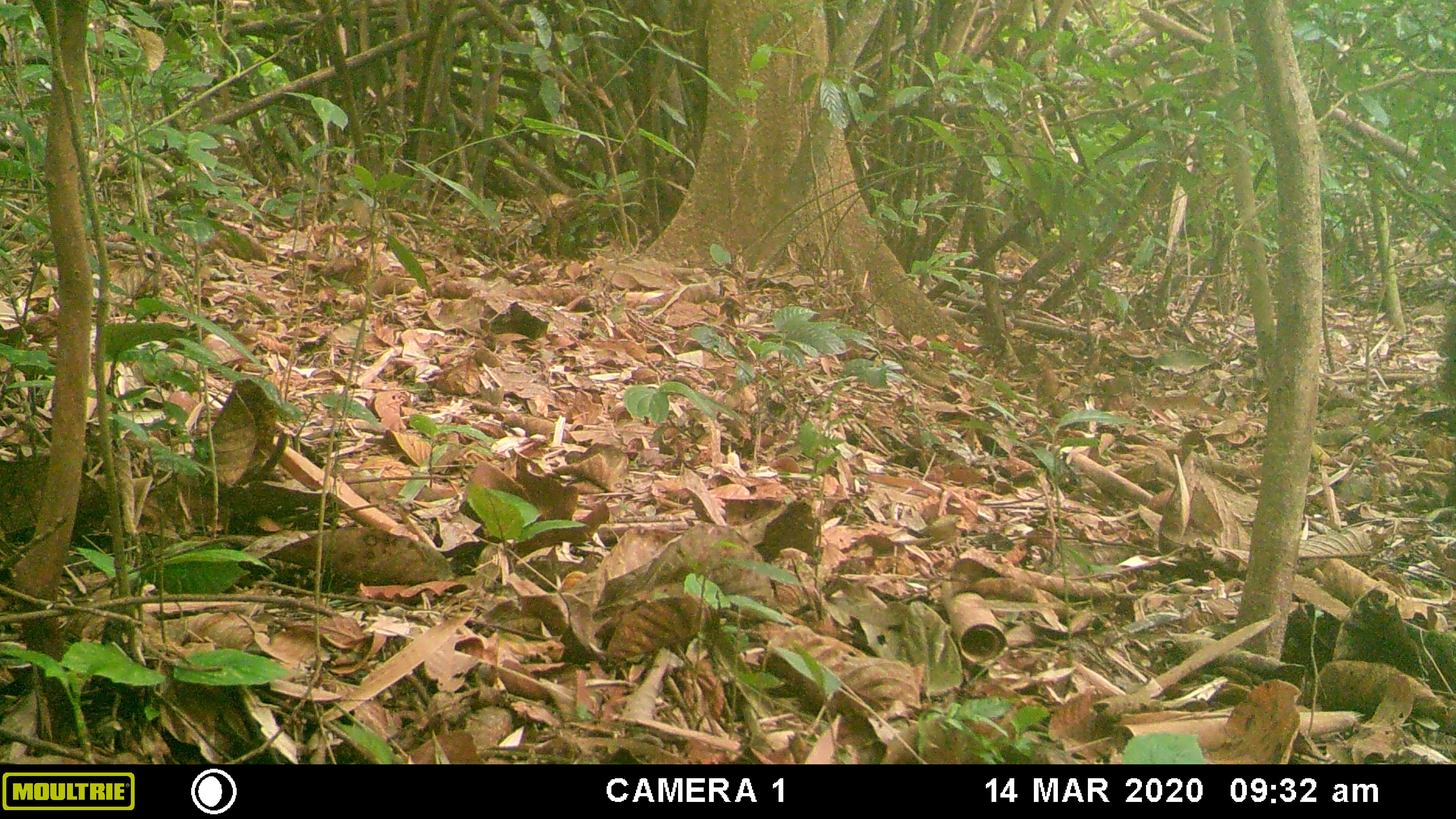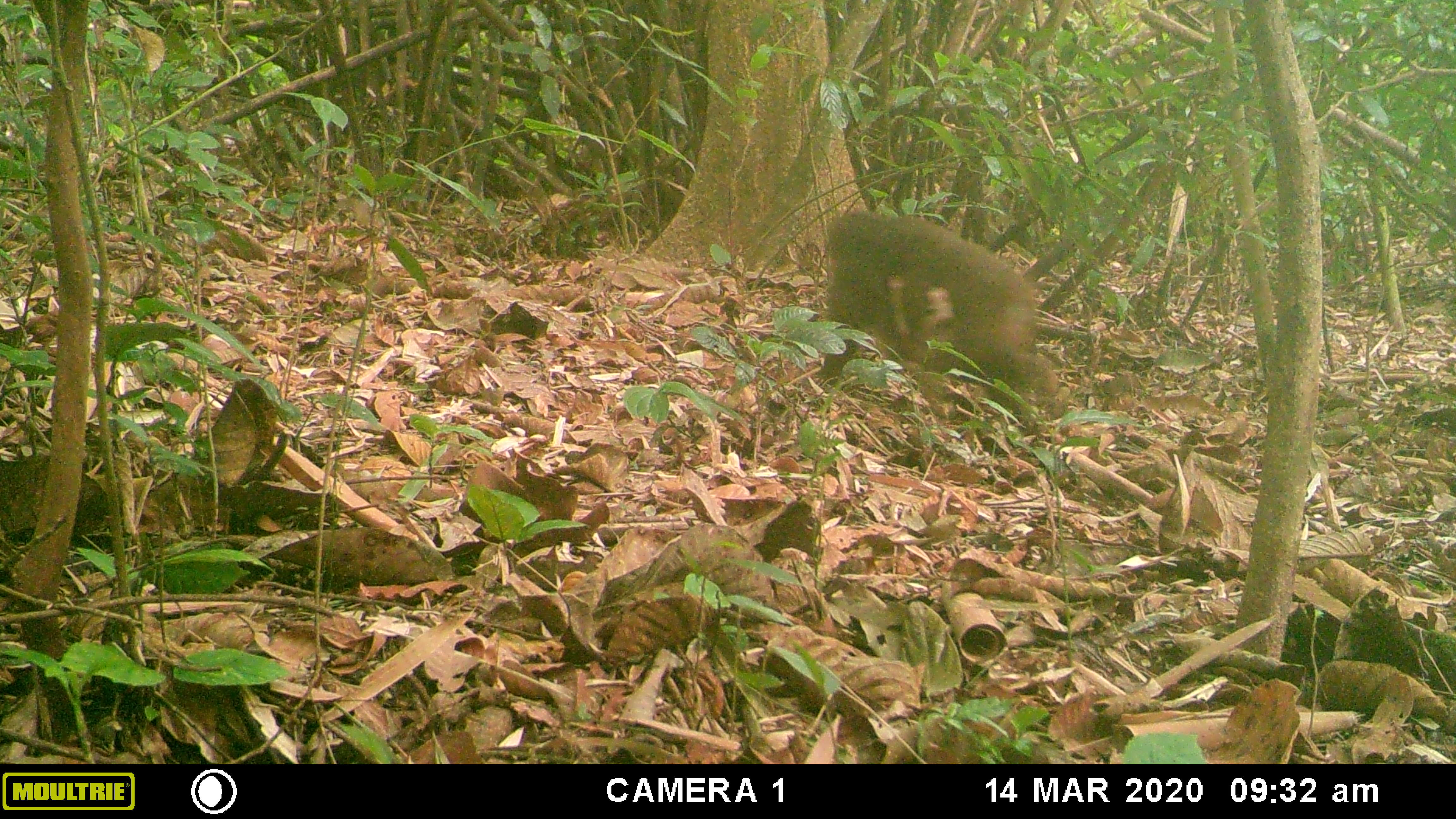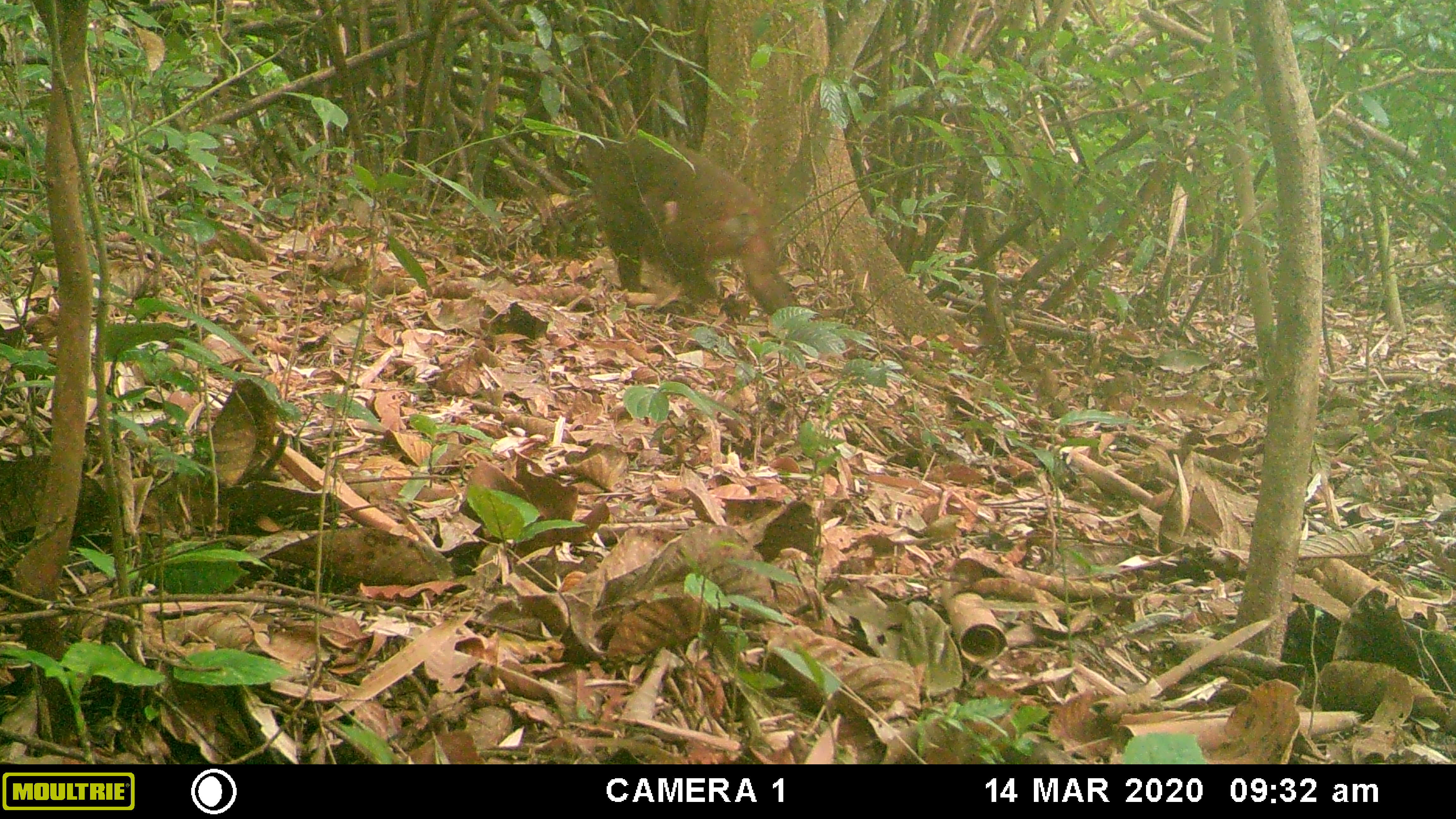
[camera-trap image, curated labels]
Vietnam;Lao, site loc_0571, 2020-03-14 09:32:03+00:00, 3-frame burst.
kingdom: Animalia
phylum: Chordata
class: Mammalia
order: Primates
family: Cercopithecidae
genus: Macaca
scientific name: Macaca arctoides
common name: stump-tailed macaque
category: stump tailed macaque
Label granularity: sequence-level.